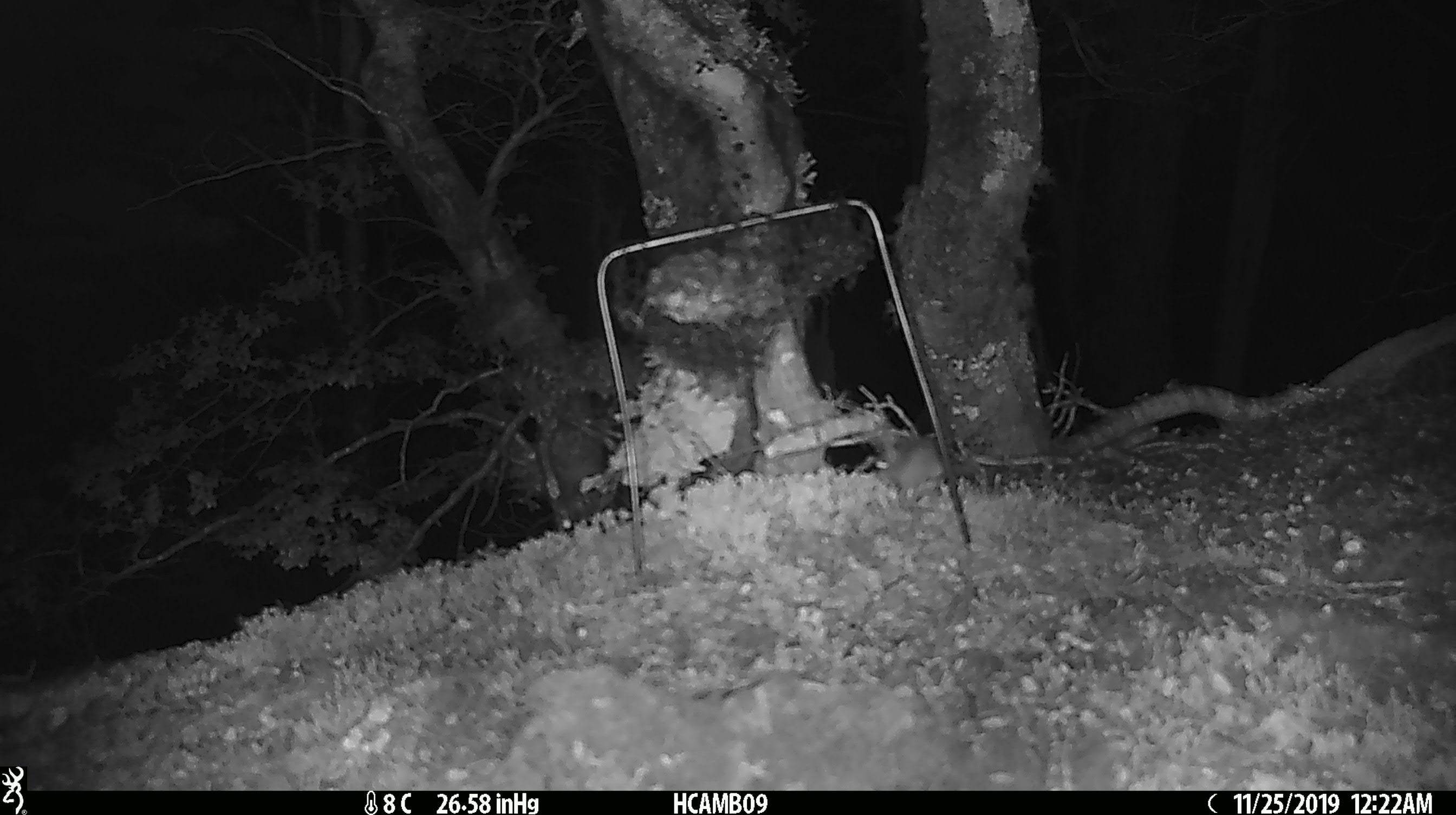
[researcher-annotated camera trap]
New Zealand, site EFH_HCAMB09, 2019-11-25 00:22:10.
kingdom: Animalia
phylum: Chordata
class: Mammalia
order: Rodentia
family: Muridae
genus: Mus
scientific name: Mus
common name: mouse